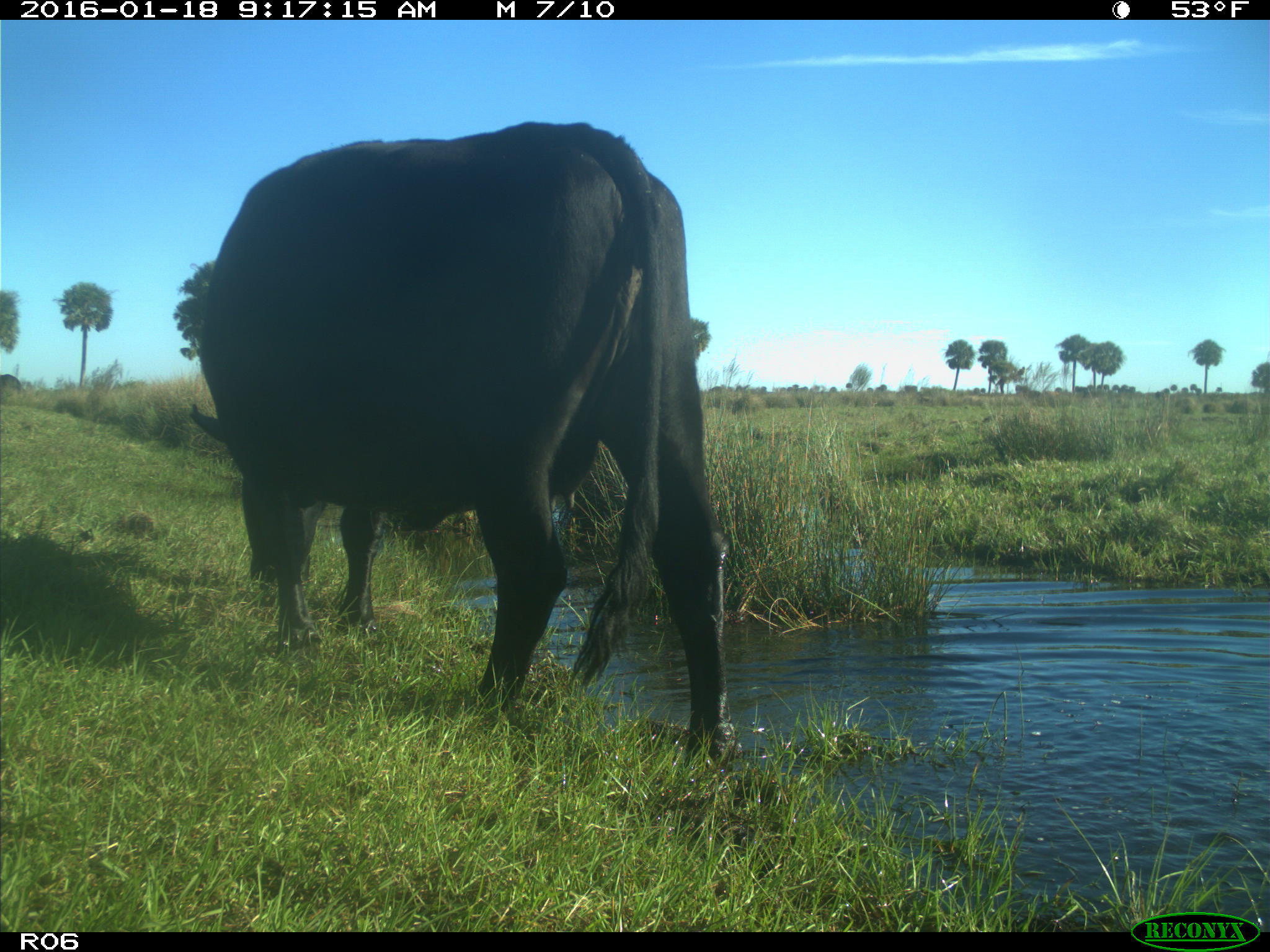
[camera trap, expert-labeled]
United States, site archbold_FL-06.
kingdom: Animalia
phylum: Chordata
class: Mammalia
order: Artiodactyla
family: Bovidae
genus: Bos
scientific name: Bos taurus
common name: domestic cow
Bos taurus (domestic cow).